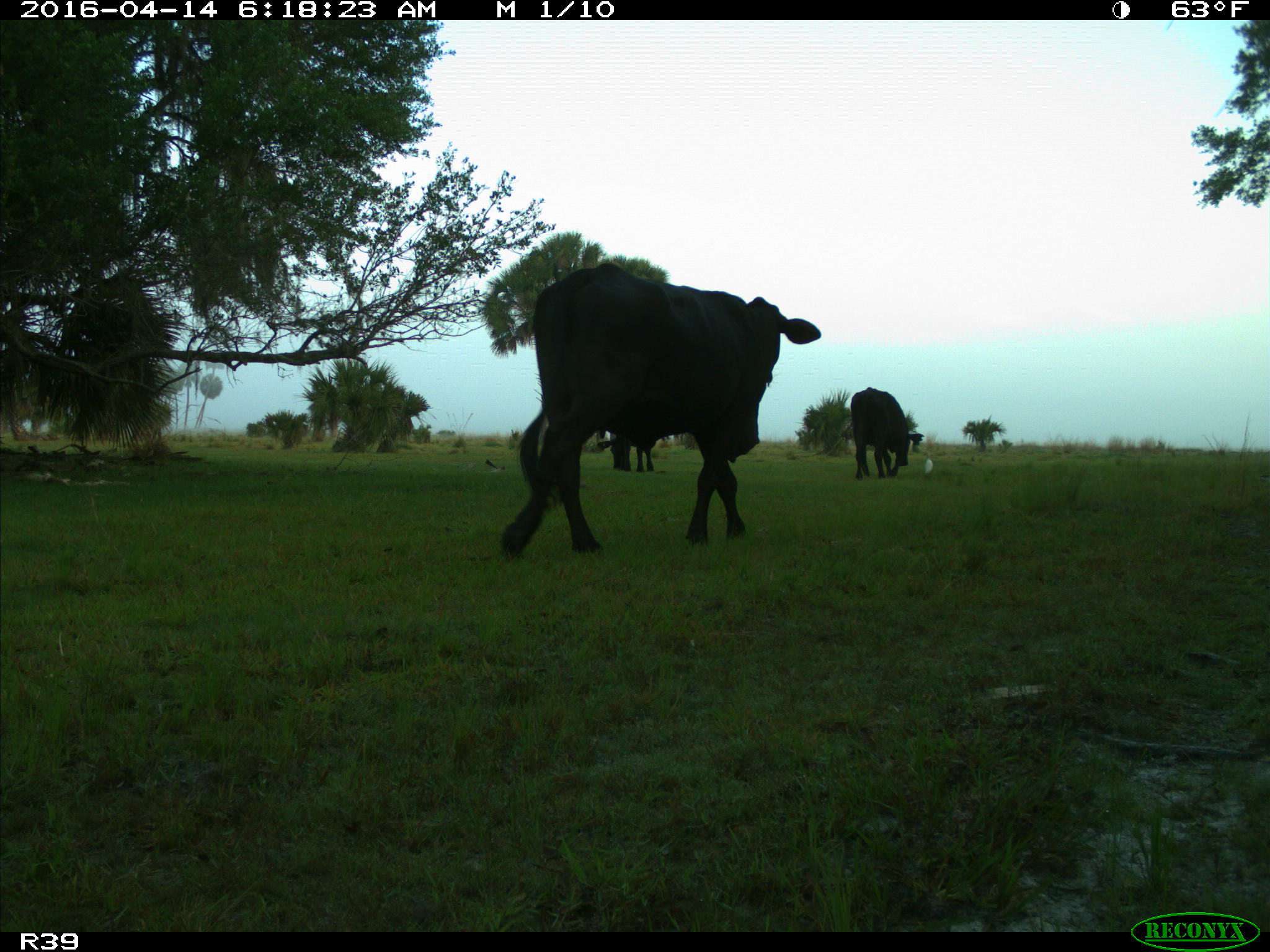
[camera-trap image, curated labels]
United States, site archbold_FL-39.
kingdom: Animalia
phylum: Chordata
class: Mammalia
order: Artiodactyla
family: Bovidae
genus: Bos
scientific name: Bos taurus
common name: domestic cow